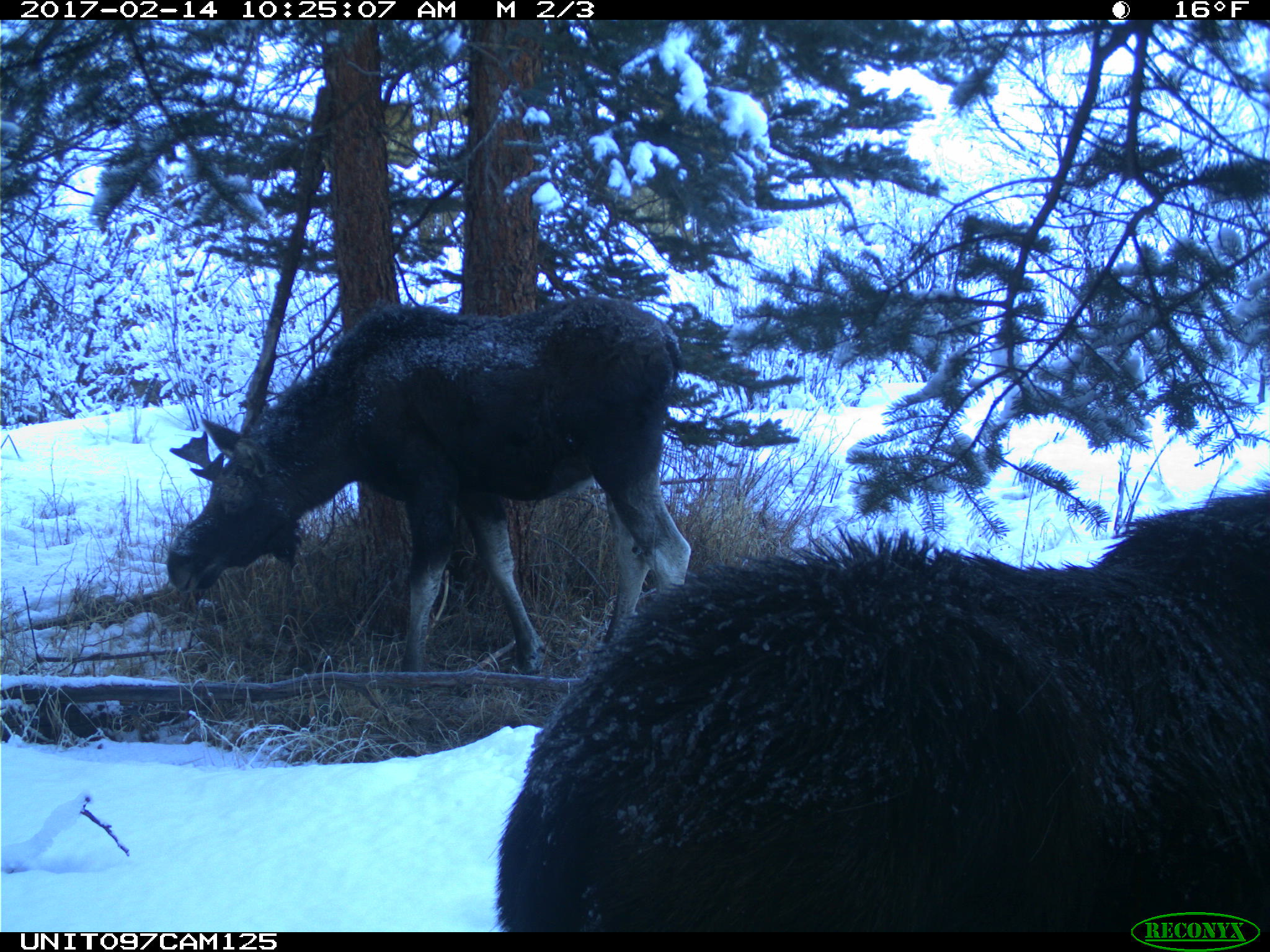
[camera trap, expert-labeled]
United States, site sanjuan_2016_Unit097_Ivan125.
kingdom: Animalia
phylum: Chordata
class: Mammalia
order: Artiodactyla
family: Cervidae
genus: Alces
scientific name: Alces alces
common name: moose